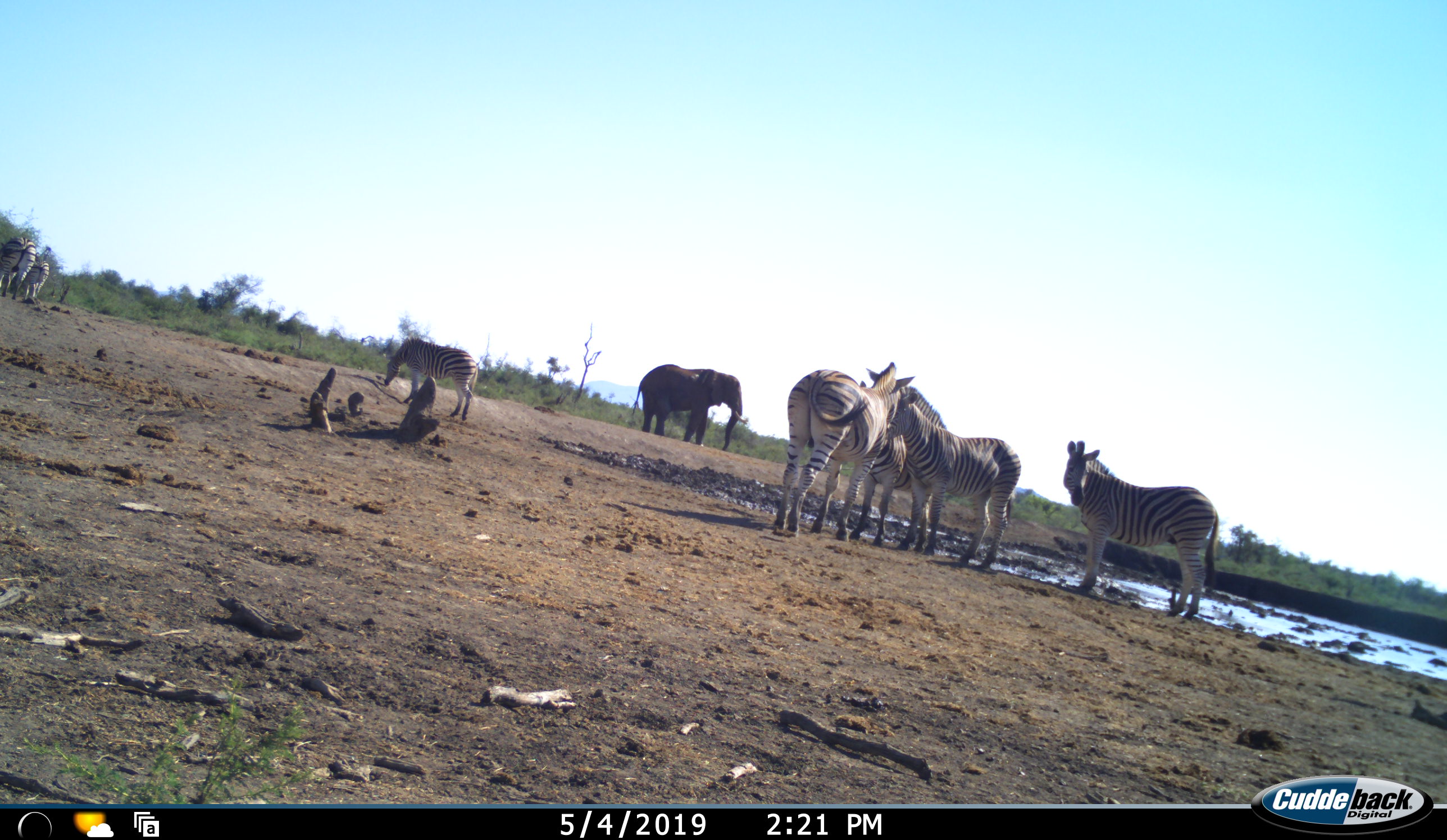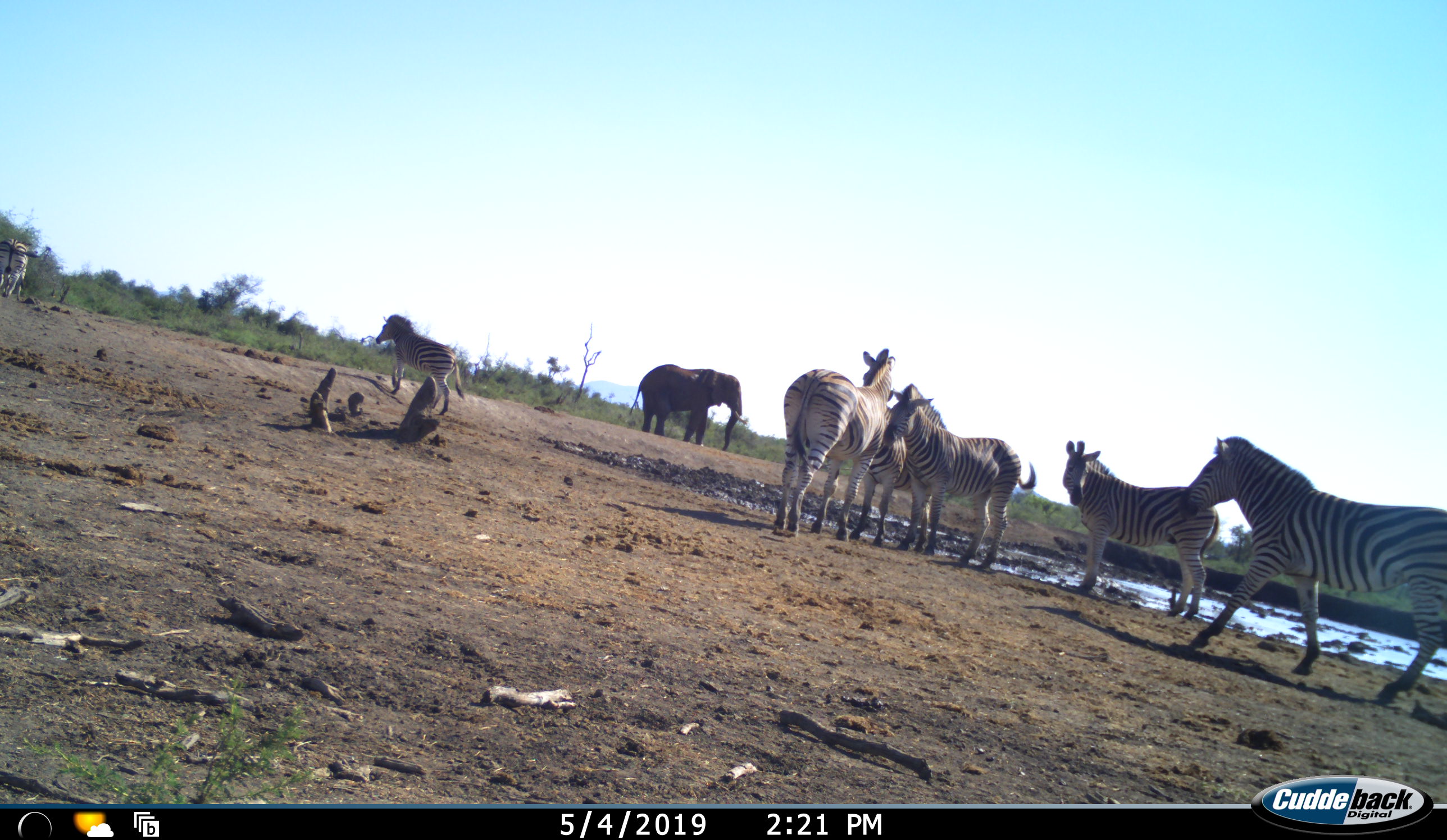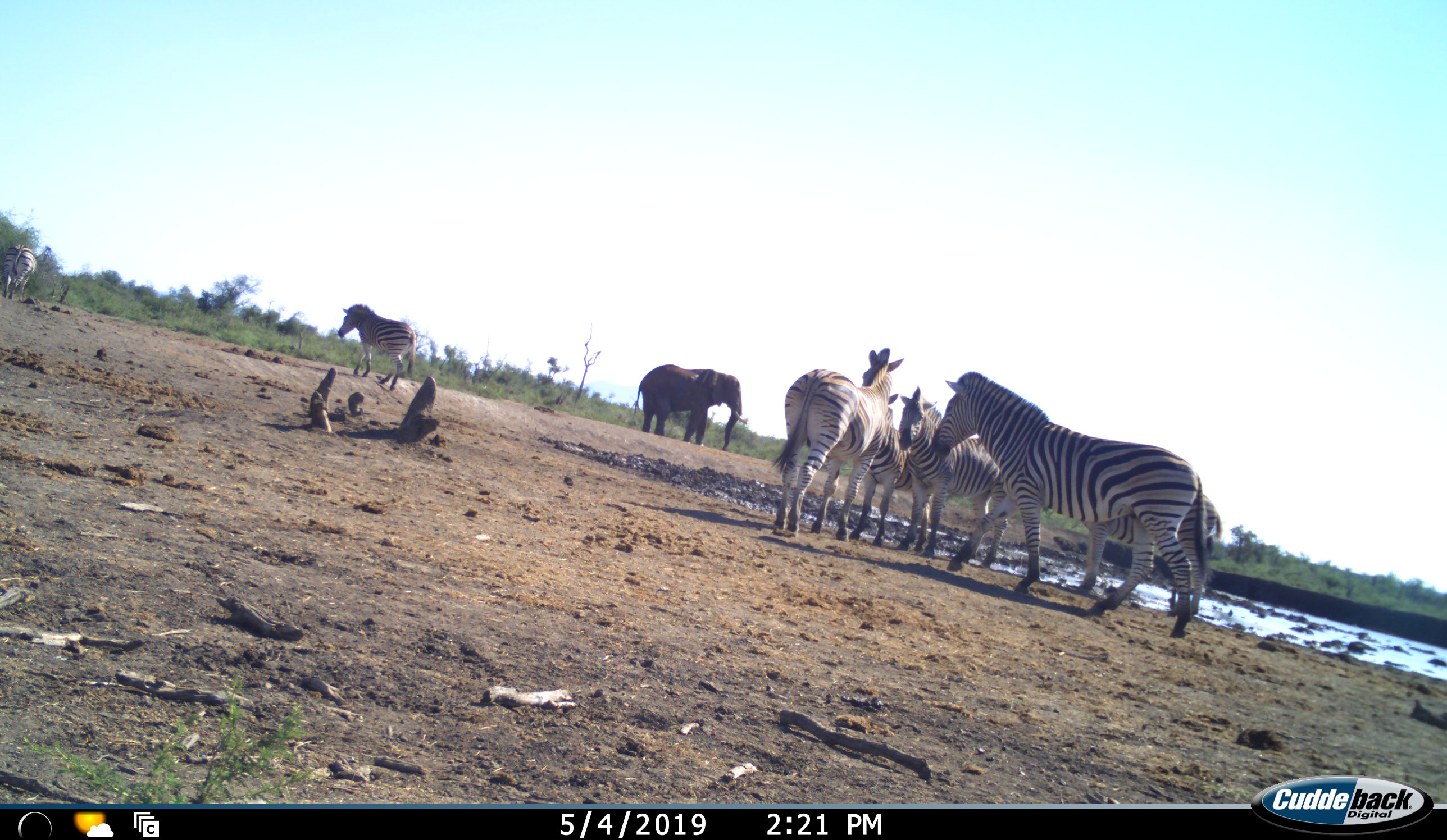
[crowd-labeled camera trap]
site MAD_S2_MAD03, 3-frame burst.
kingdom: Animalia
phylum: Chordata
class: Mammalia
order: Proboscidea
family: Elephantidae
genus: Loxodonta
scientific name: Loxodonta africana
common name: african bush elephant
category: elephant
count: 1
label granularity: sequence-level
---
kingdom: Animalia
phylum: Chordata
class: Mammalia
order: Perissodactyla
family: Equidae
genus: Equus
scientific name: Equus quagga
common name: plains zebra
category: zebraplains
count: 7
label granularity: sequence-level